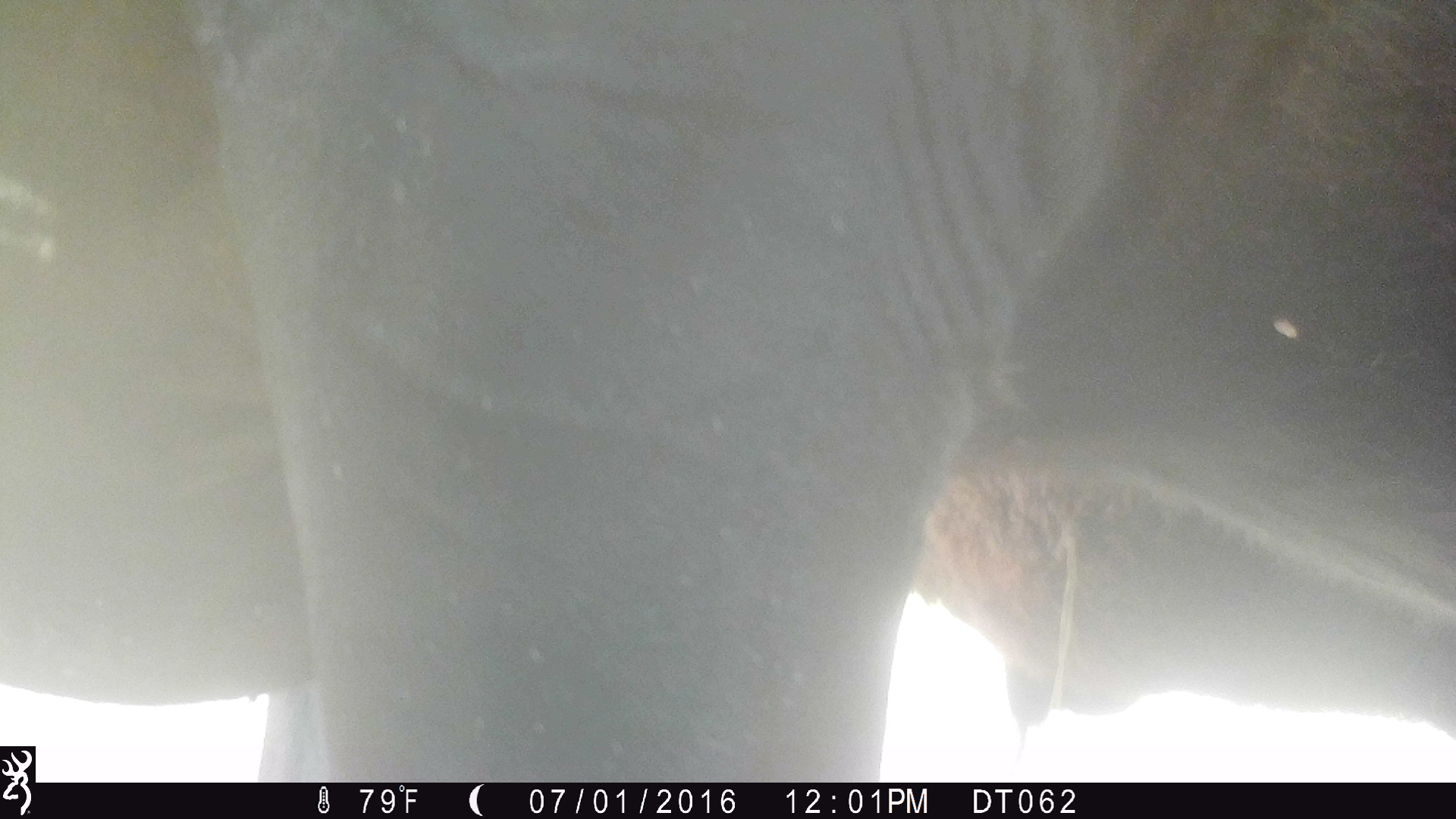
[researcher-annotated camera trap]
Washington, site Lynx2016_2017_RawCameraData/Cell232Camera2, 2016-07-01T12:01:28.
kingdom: Animalia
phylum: Chordata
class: Mammalia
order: Artiodactyla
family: Bovidae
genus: Bos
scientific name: Bos taurus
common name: domestic cattle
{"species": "domestic cattle (Bos taurus)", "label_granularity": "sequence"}